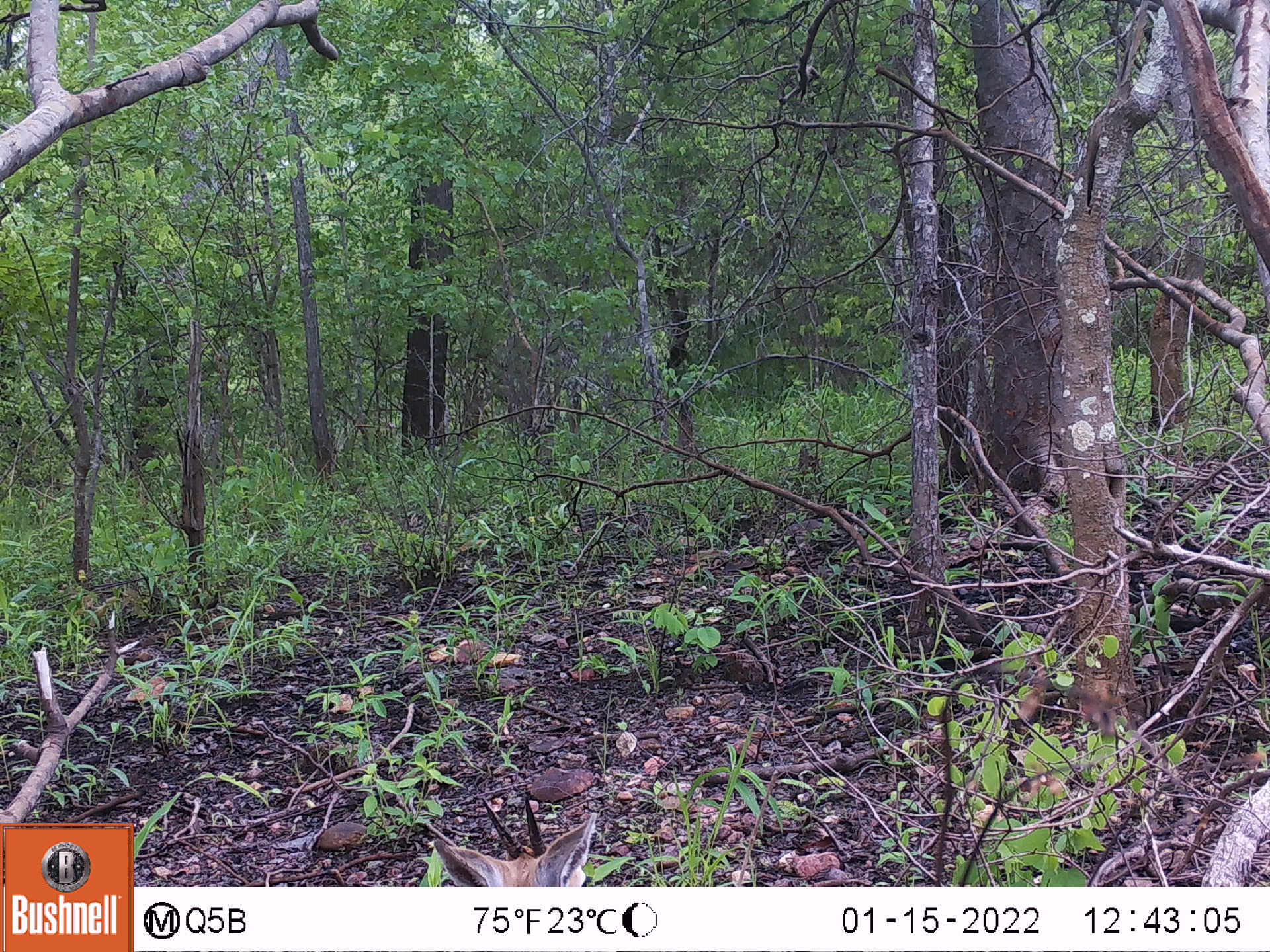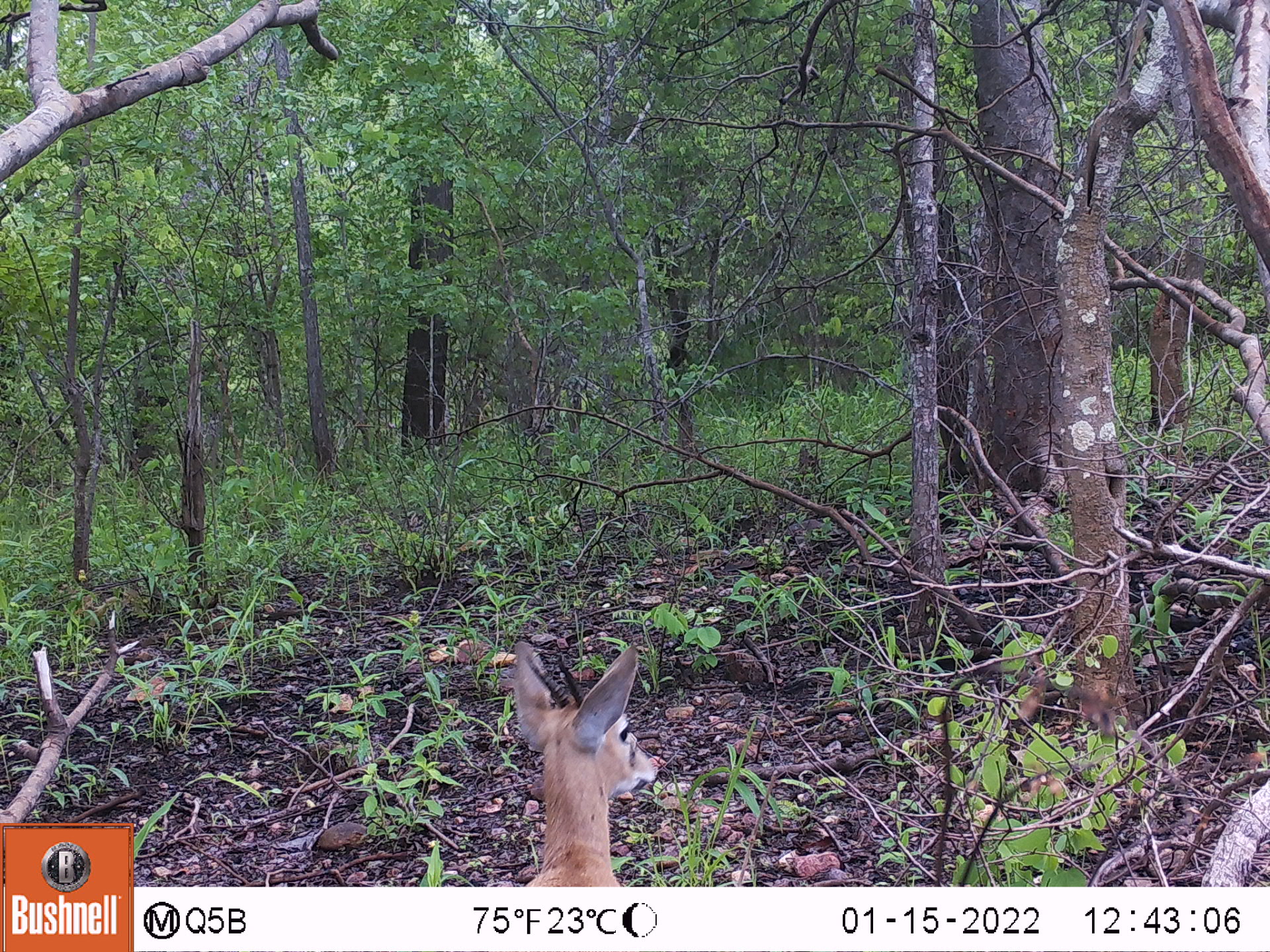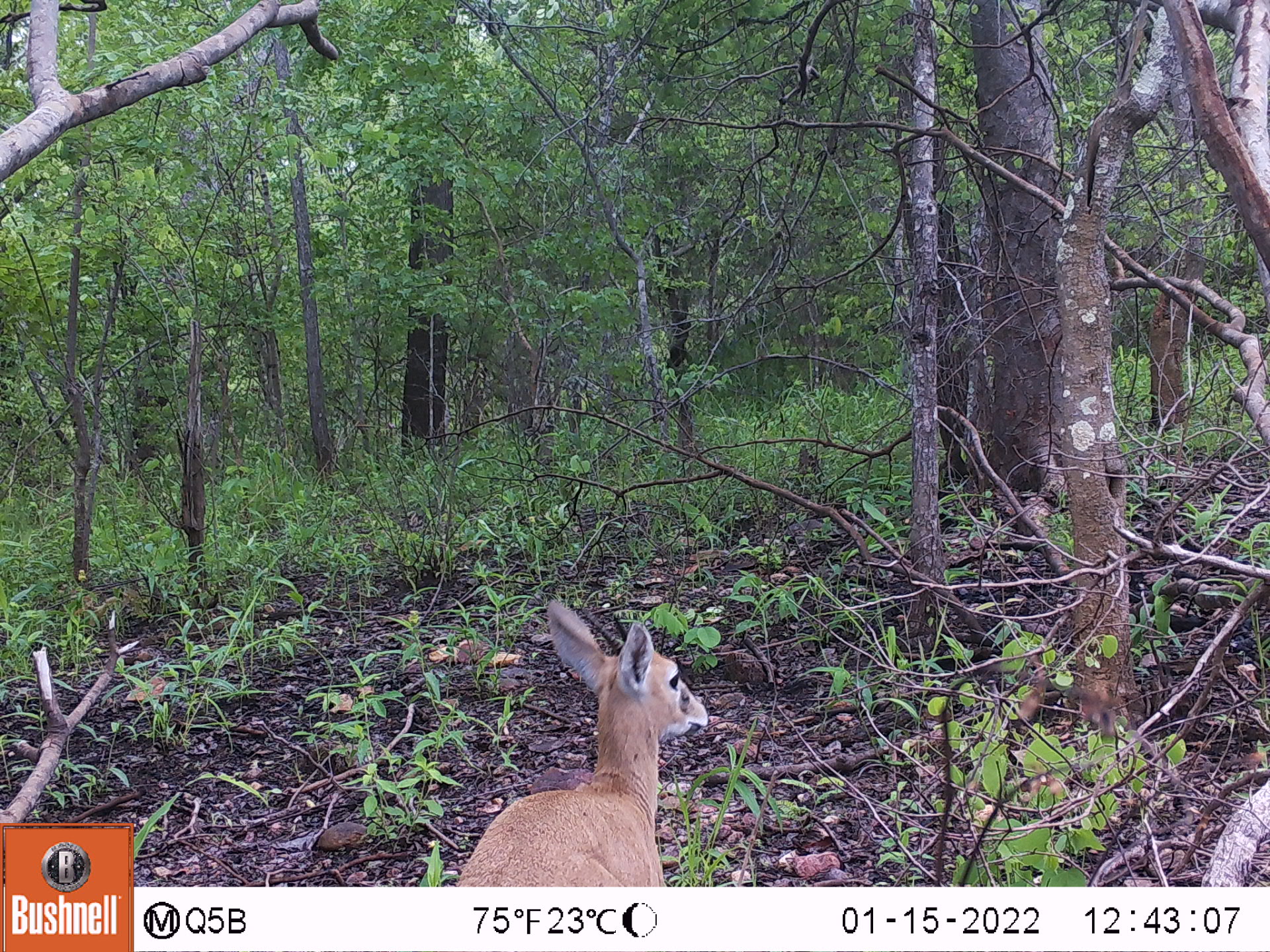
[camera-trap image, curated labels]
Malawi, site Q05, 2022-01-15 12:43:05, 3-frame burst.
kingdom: Animalia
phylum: Chordata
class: Mammalia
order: Artiodactyla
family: Bovidae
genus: Sylvicapra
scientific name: Sylvicapra grimmia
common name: common duiker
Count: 1.